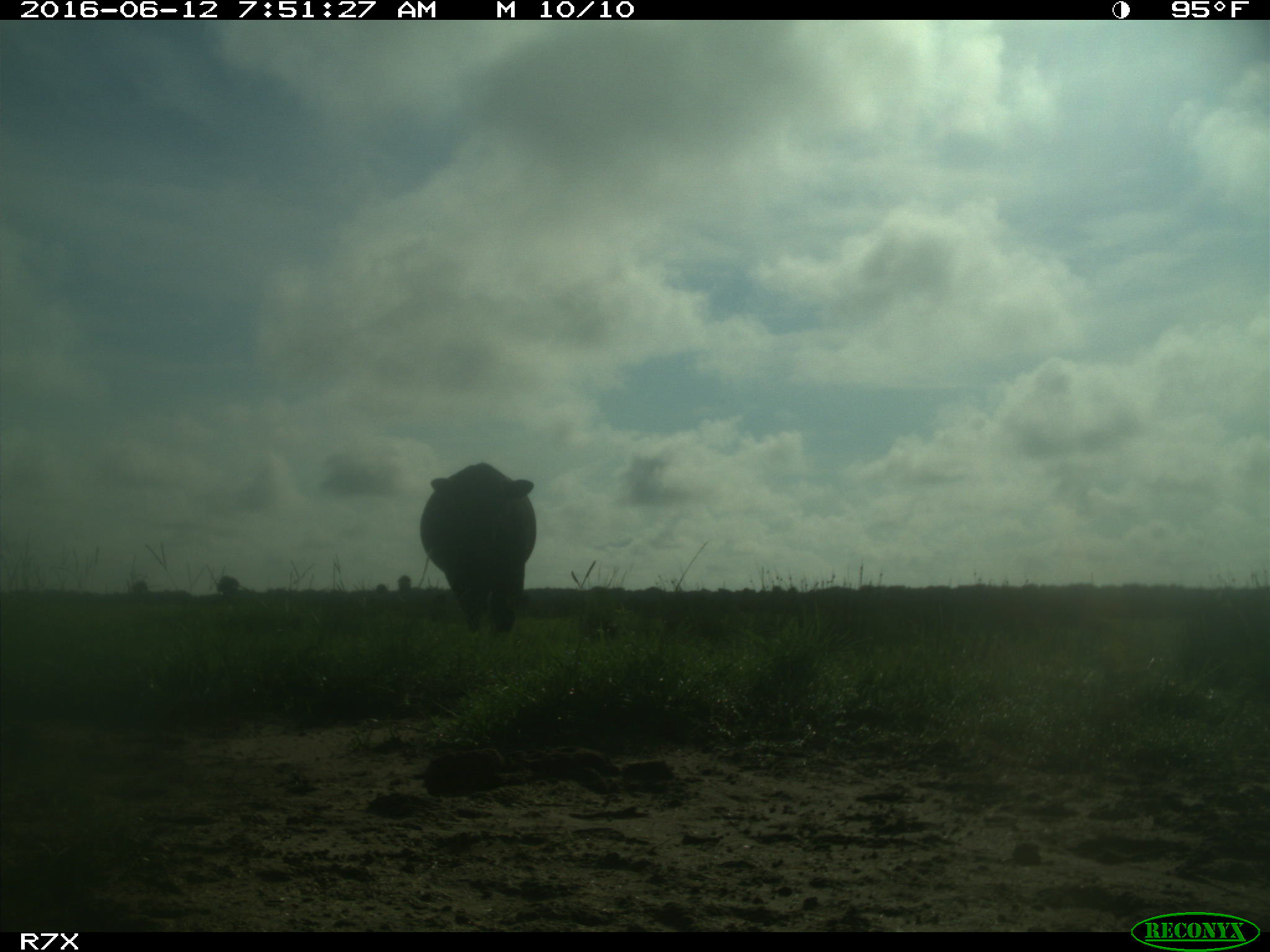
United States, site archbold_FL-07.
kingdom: Animalia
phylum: Chordata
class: Mammalia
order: Artiodactyla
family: Bovidae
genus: Bos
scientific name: Bos taurus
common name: domestic cow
Bos taurus (domestic cow).